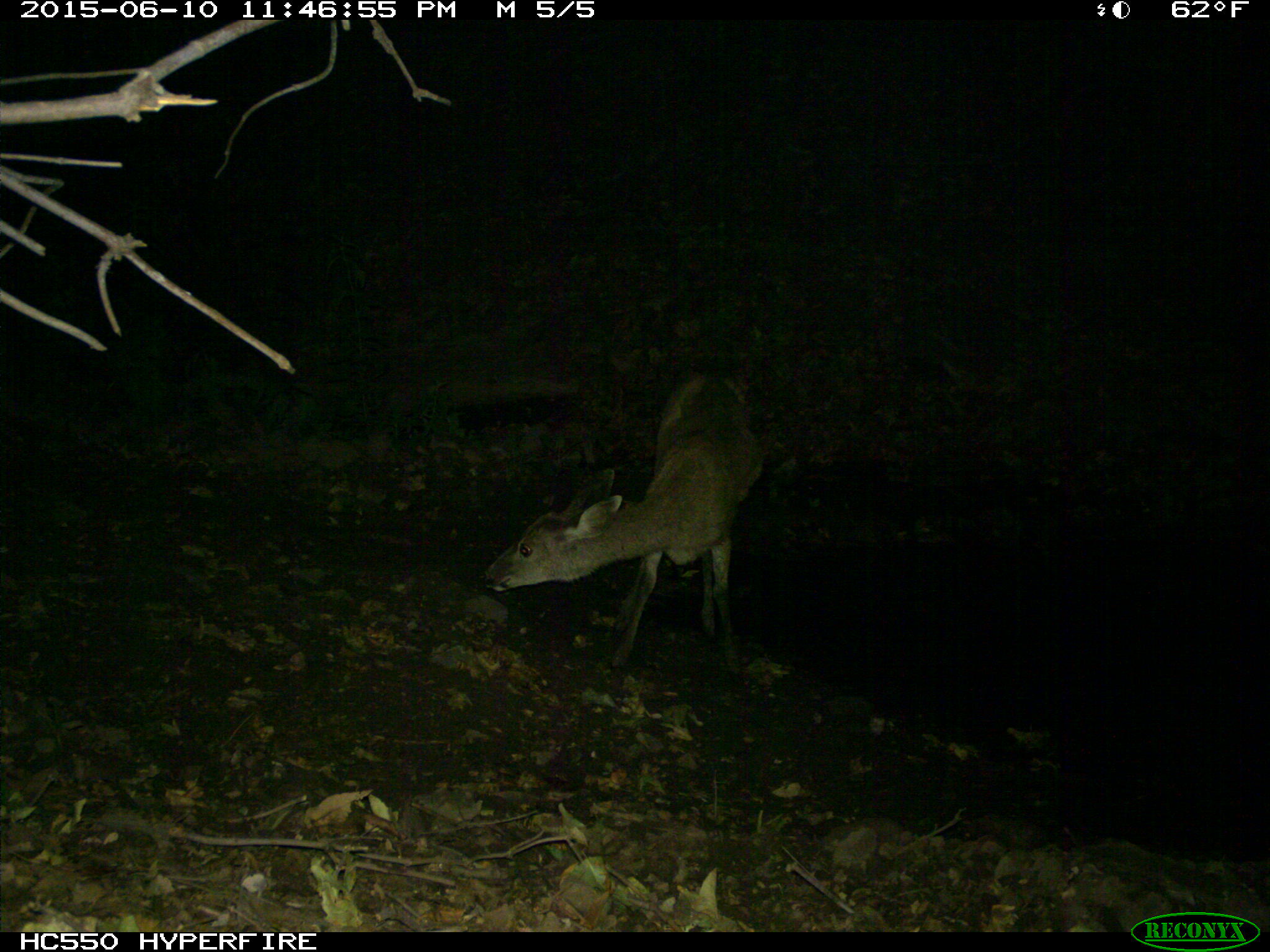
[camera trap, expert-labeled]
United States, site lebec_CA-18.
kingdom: Animalia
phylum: Chordata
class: Mammalia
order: Artiodactyla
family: Cervidae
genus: Odocoileus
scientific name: Odocoileus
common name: deer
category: unidentified deer